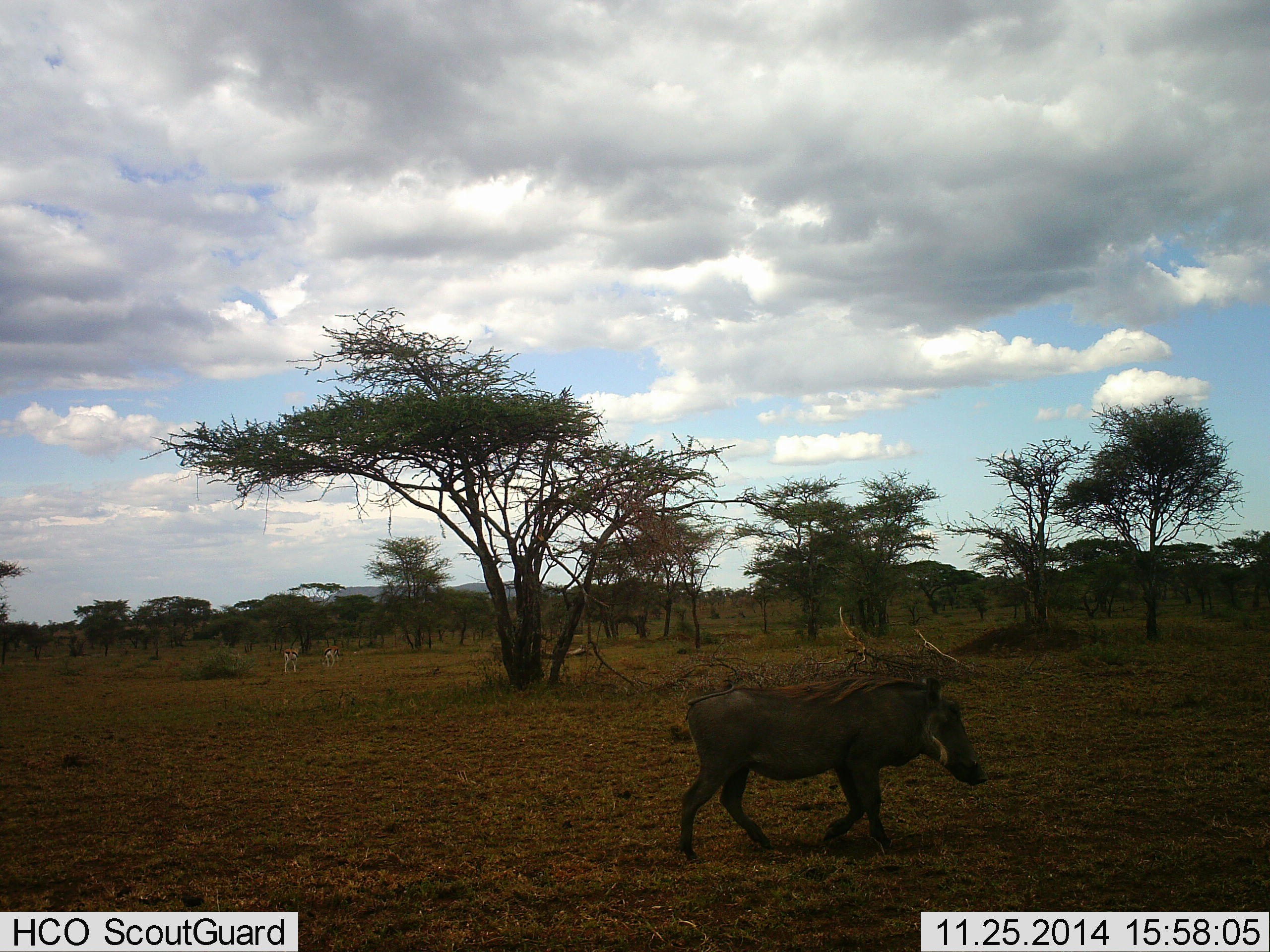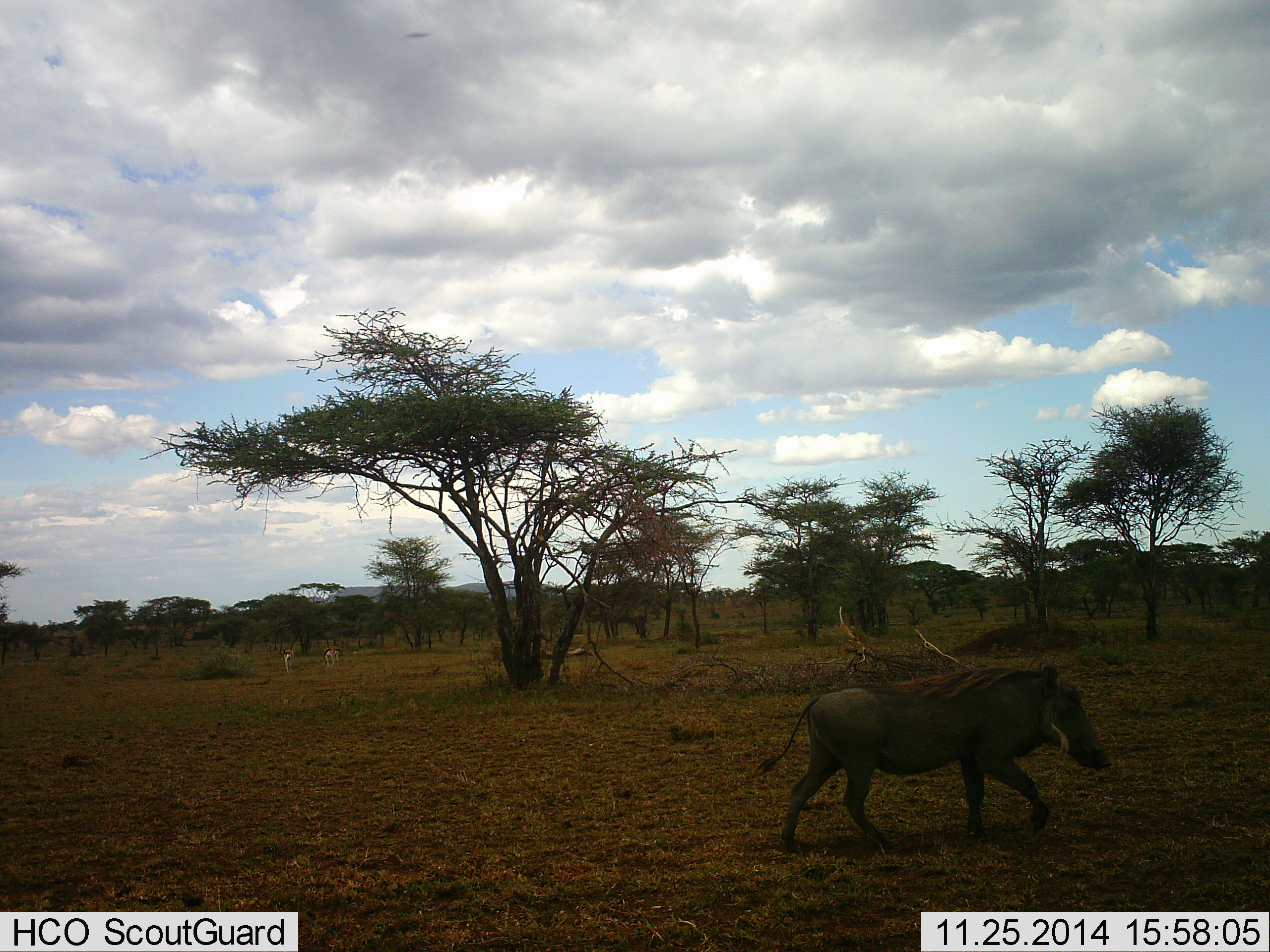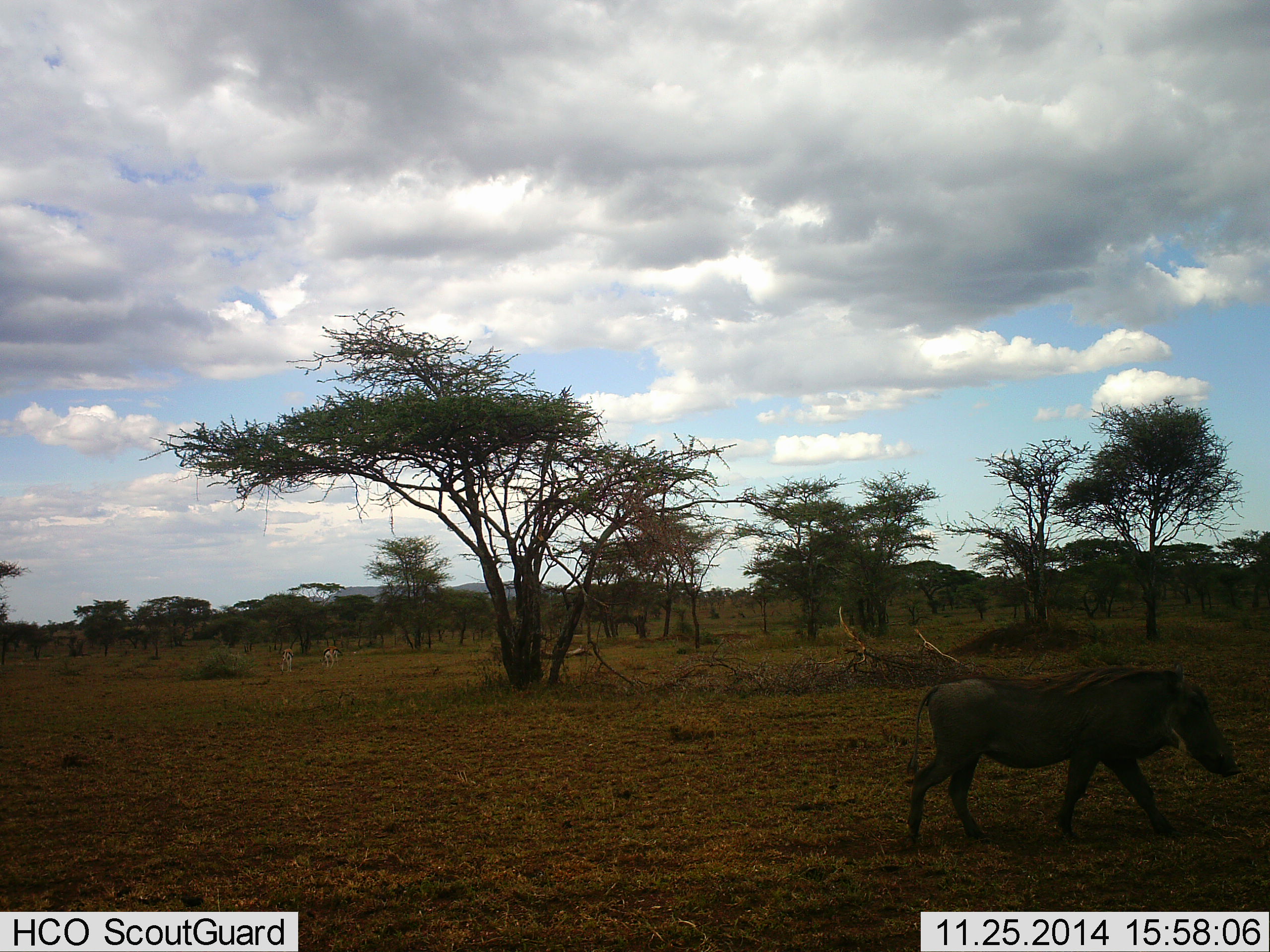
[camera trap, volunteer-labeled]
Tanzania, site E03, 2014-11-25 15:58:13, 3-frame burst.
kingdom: Animalia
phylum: Chordata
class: Mammalia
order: Artiodactyla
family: Suidae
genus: Phacochoerus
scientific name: Phacochoerus africanus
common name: warthog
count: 1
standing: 6%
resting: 0%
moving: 100%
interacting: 0%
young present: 0%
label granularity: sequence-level